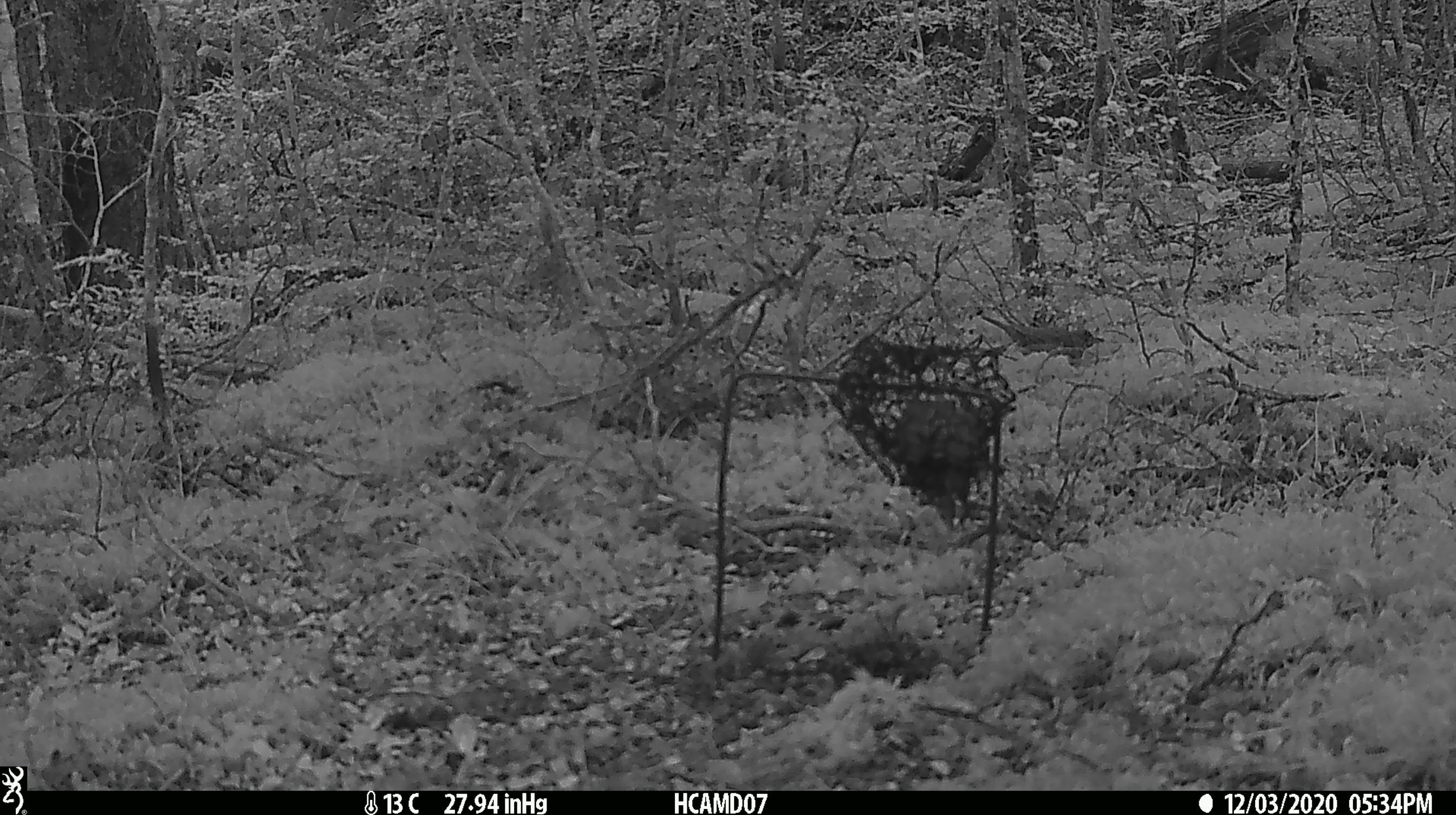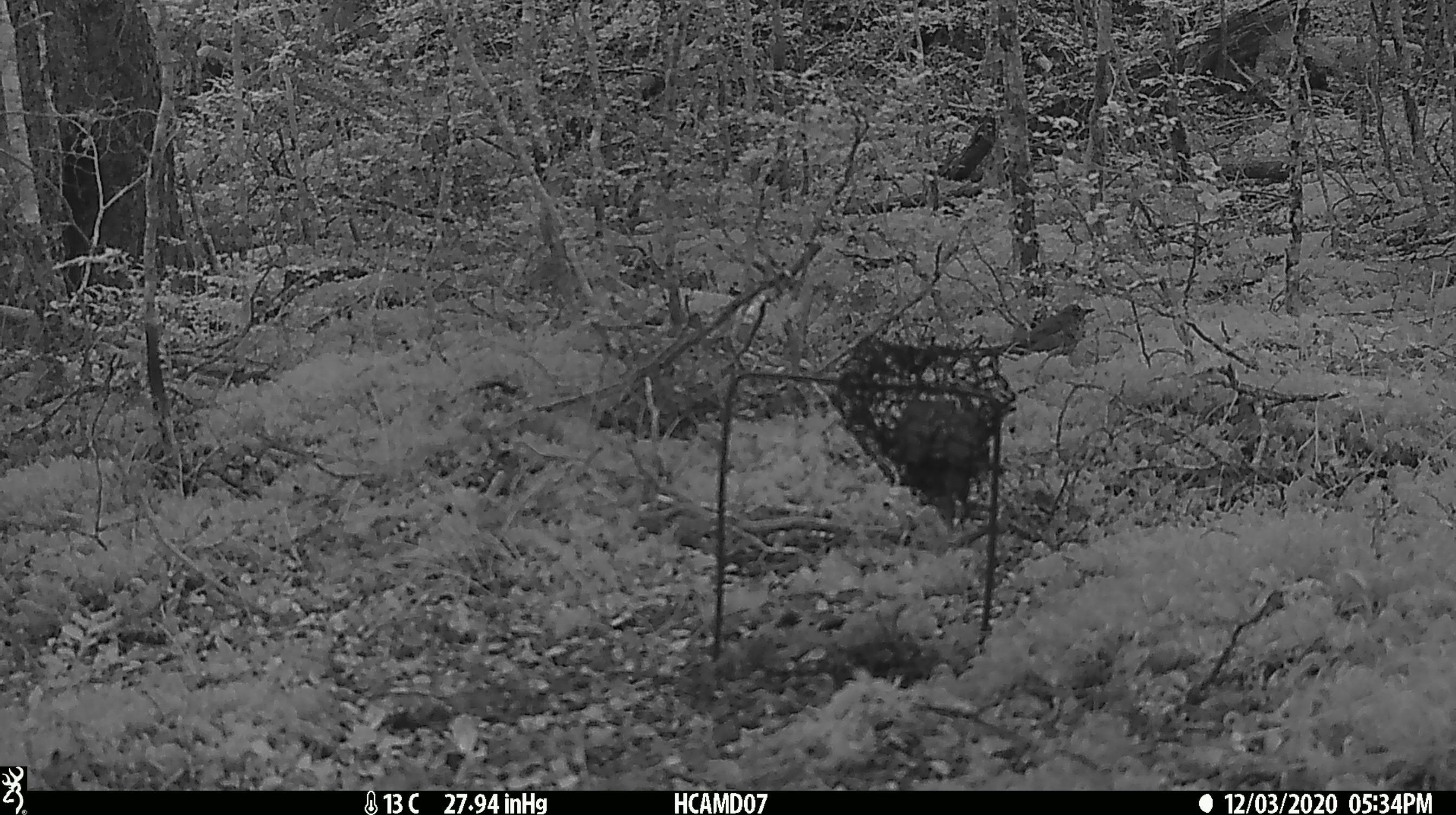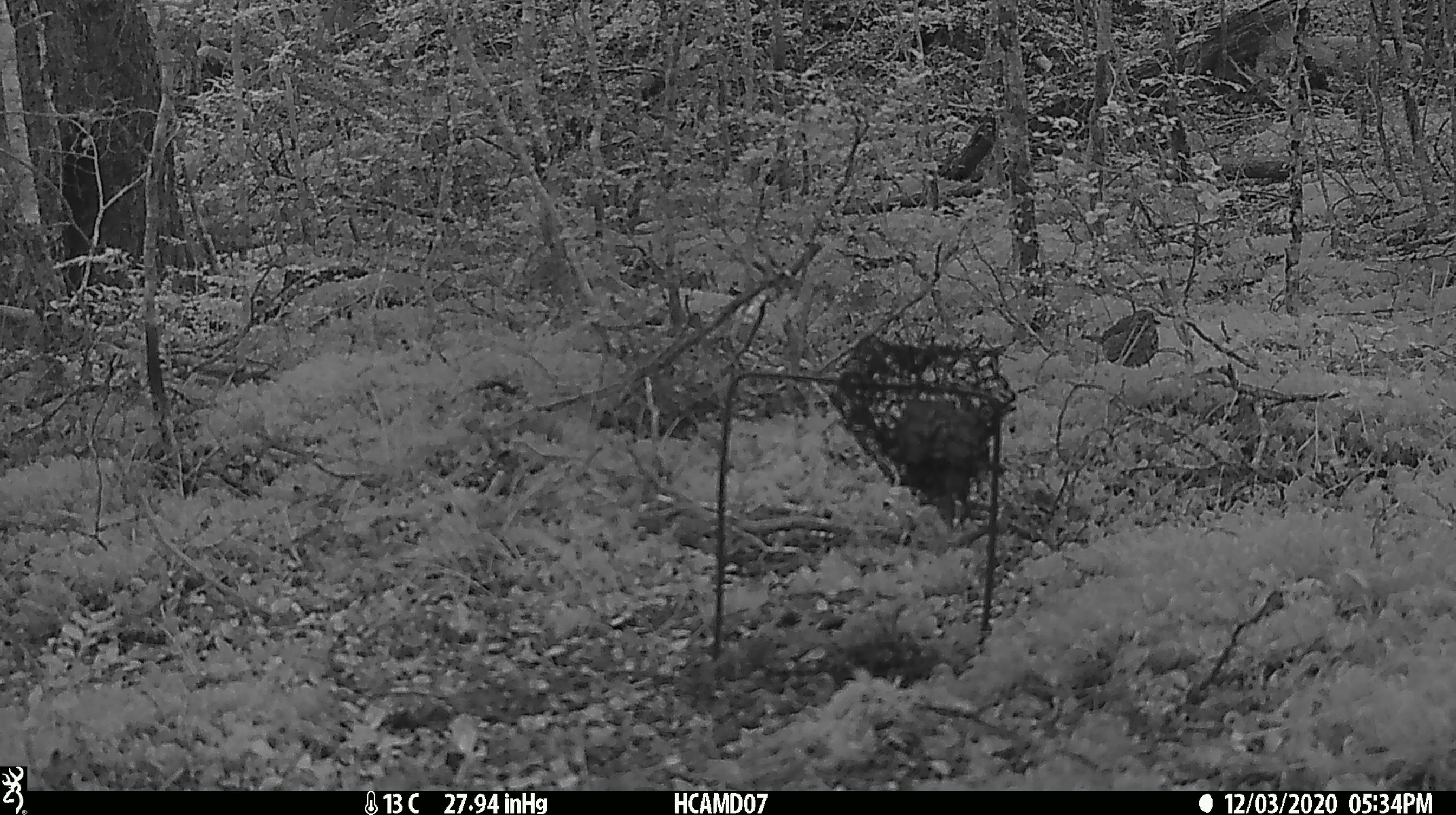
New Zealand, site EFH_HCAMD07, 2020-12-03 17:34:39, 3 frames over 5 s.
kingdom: Animalia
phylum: Chordata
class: Aves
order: Passeriformes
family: Turdidae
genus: Turdus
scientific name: Turdus philomelos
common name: song thrush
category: thrush